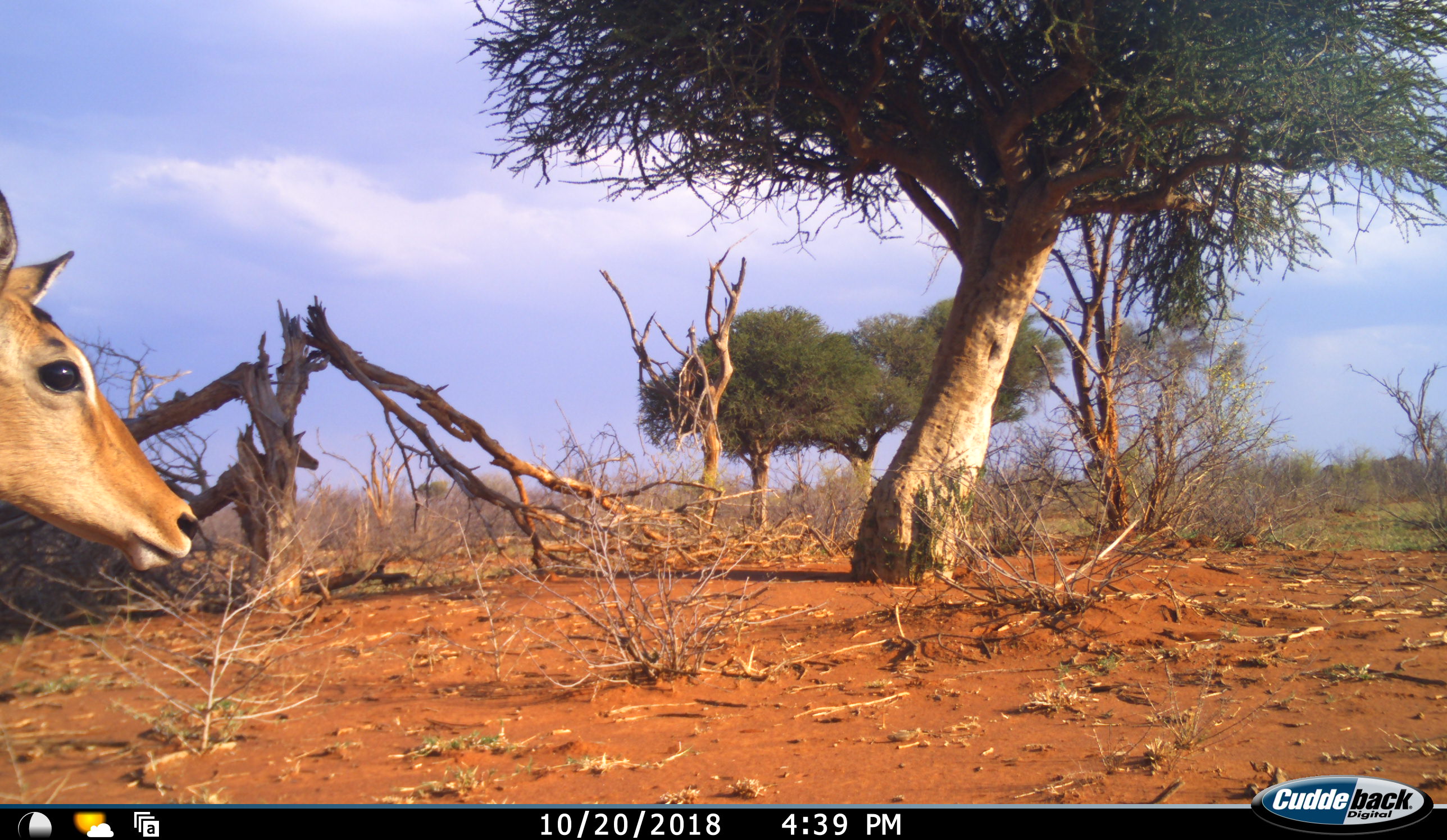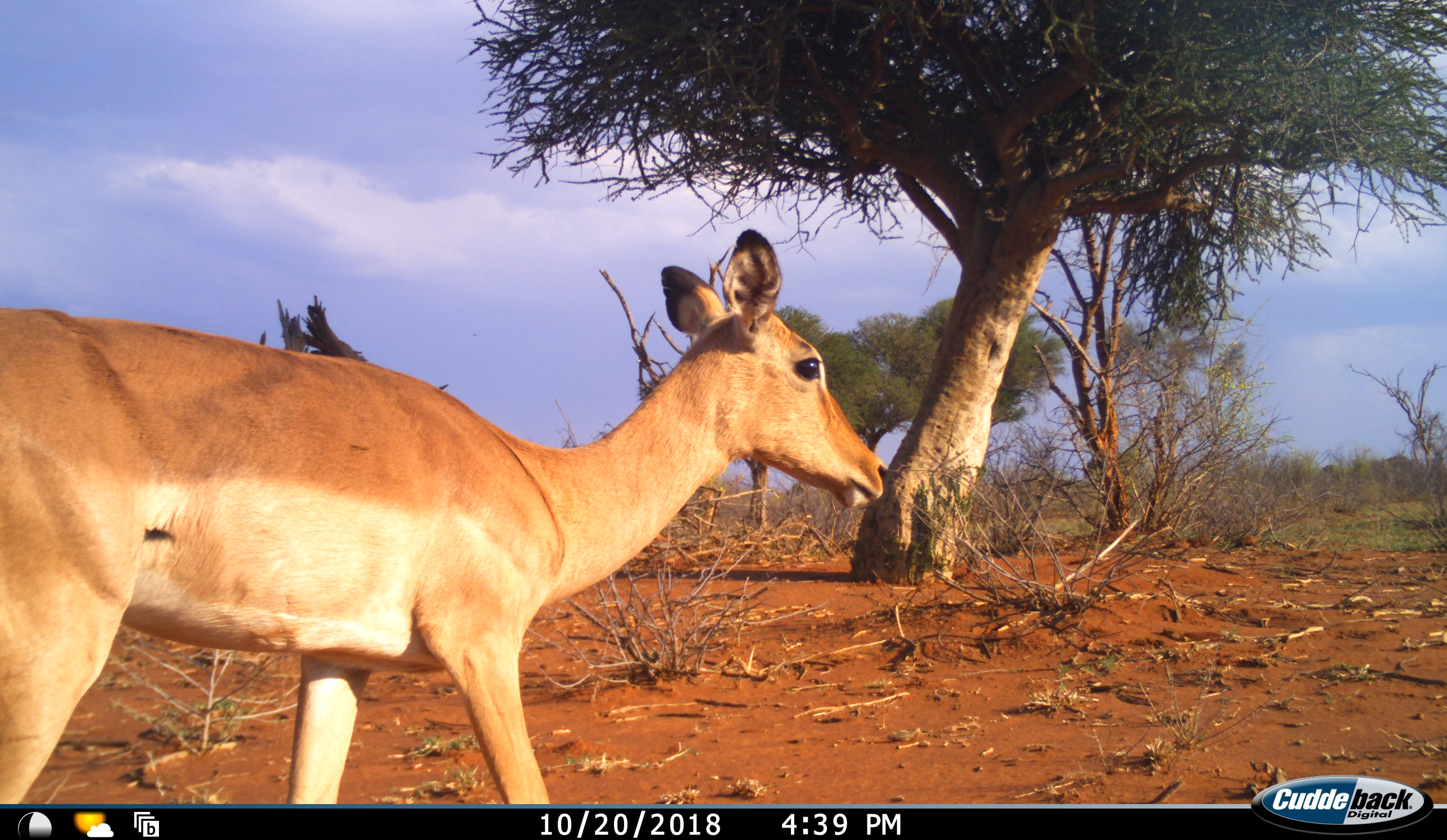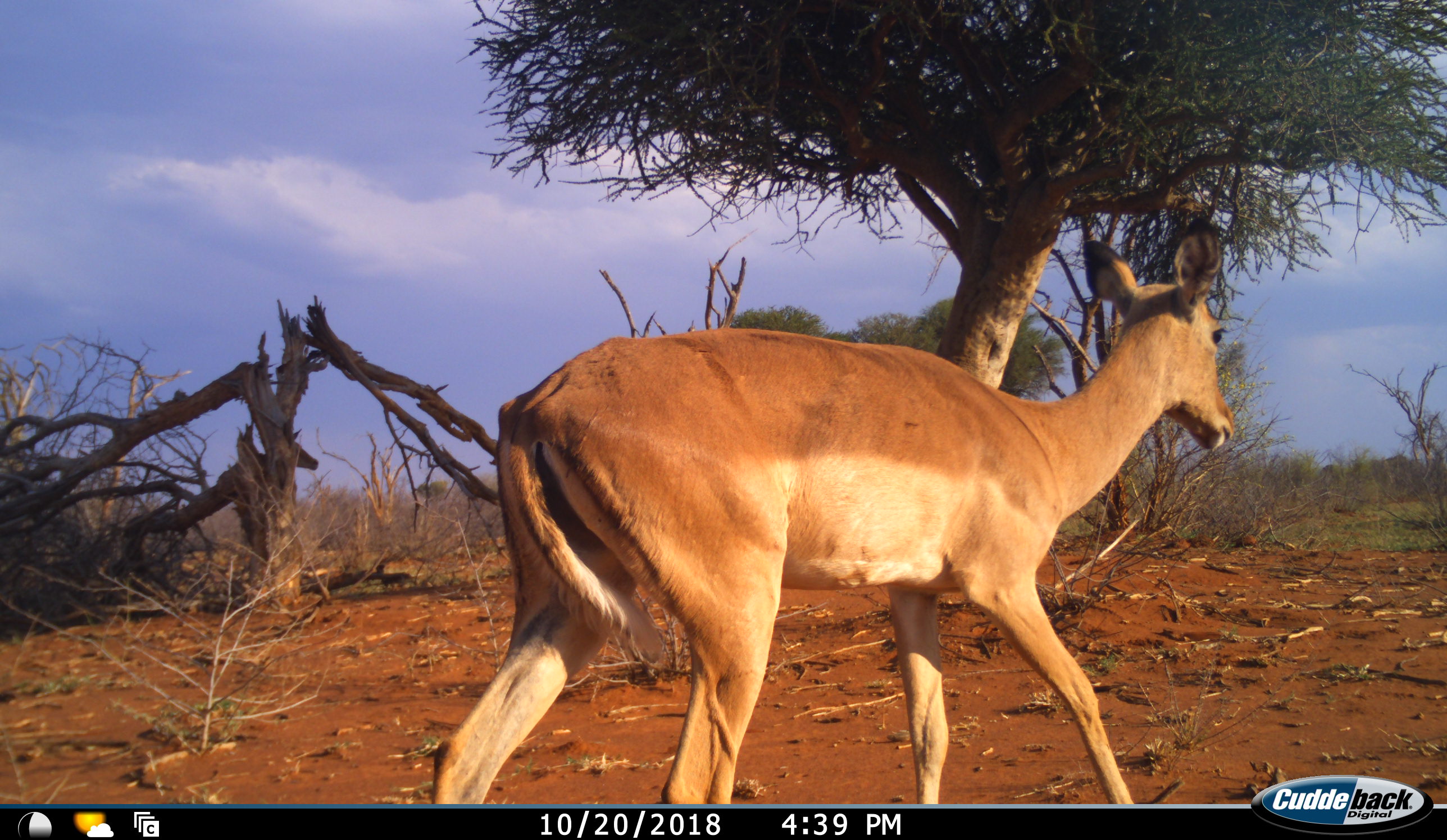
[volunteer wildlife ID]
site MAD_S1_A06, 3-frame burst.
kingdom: Animalia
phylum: Chordata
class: Mammalia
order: Artiodactyla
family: Bovidae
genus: Aepyceros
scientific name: Aepyceros melampus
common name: impala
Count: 1.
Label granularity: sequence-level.